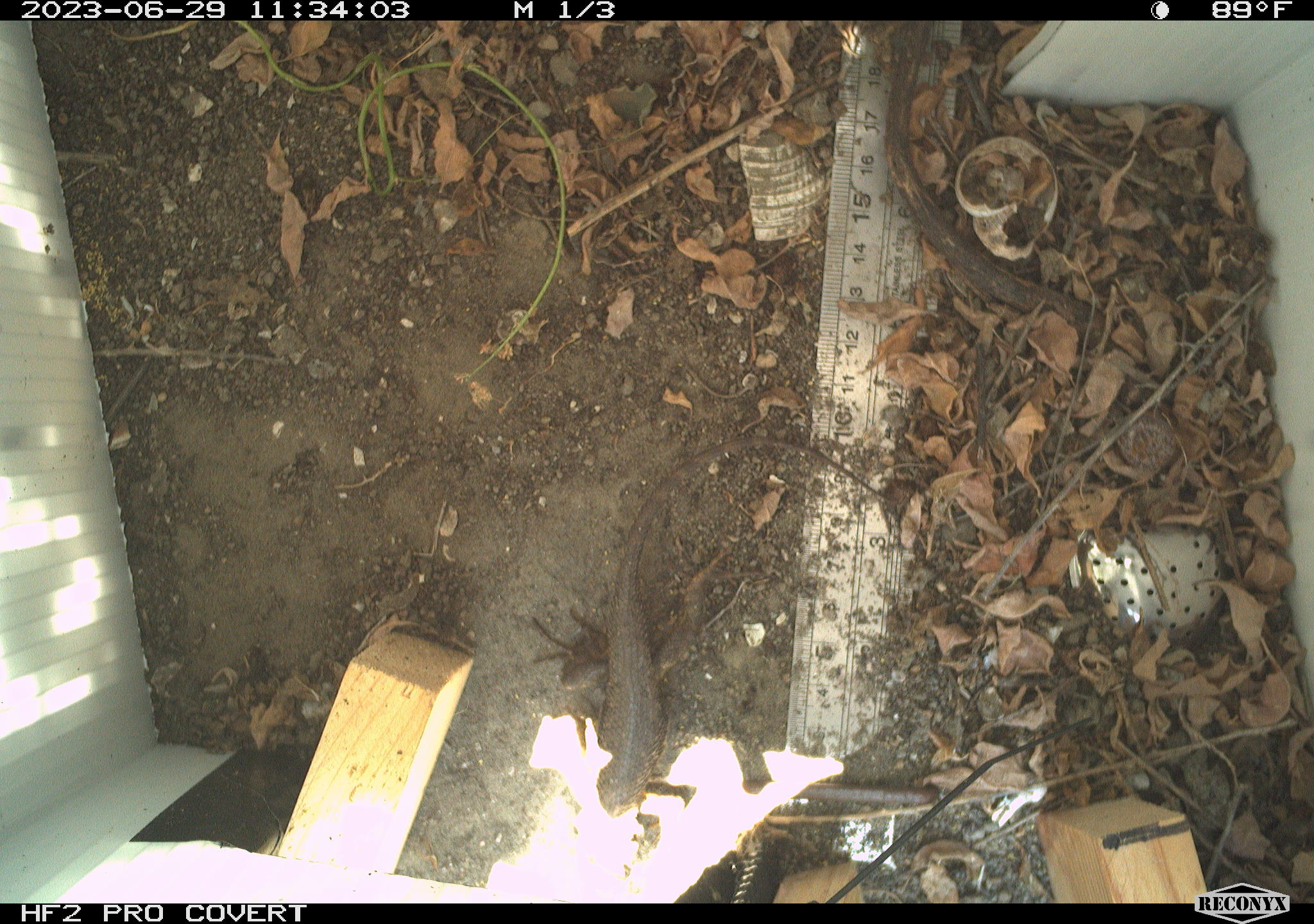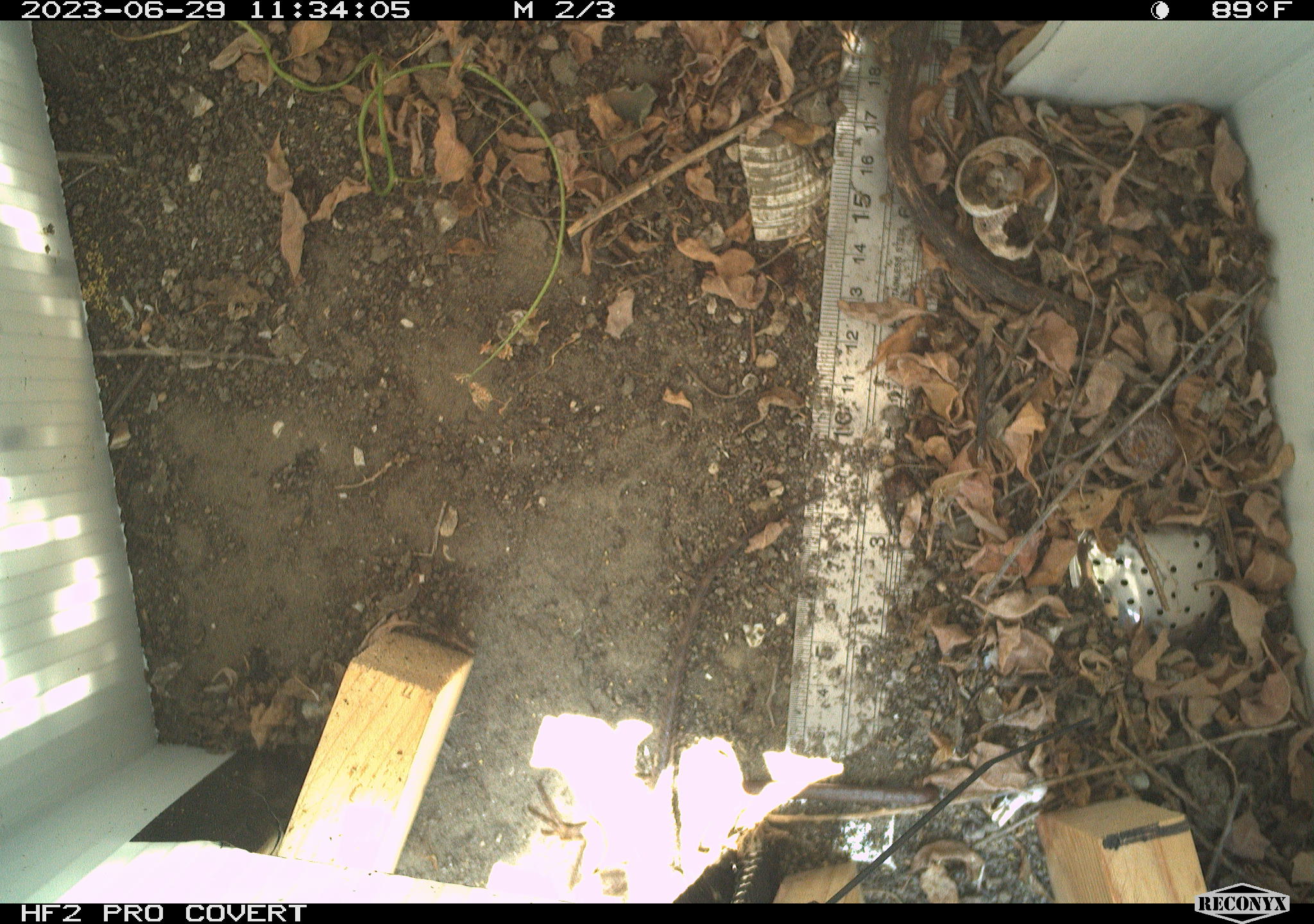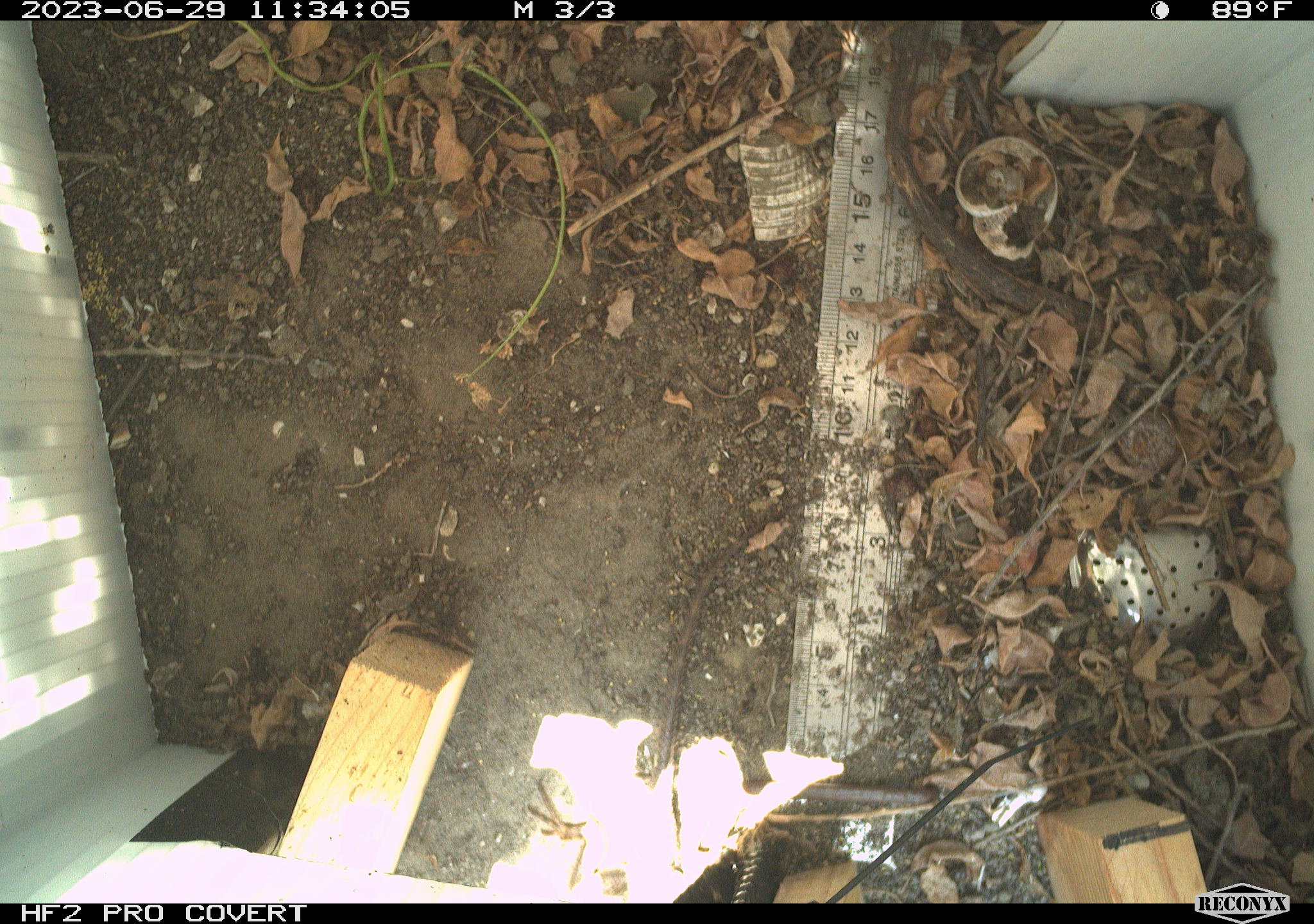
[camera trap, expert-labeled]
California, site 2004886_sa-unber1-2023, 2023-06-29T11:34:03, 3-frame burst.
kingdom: Animalia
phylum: Chordata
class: Reptilia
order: Squamata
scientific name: Squamata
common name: lizards and snakes